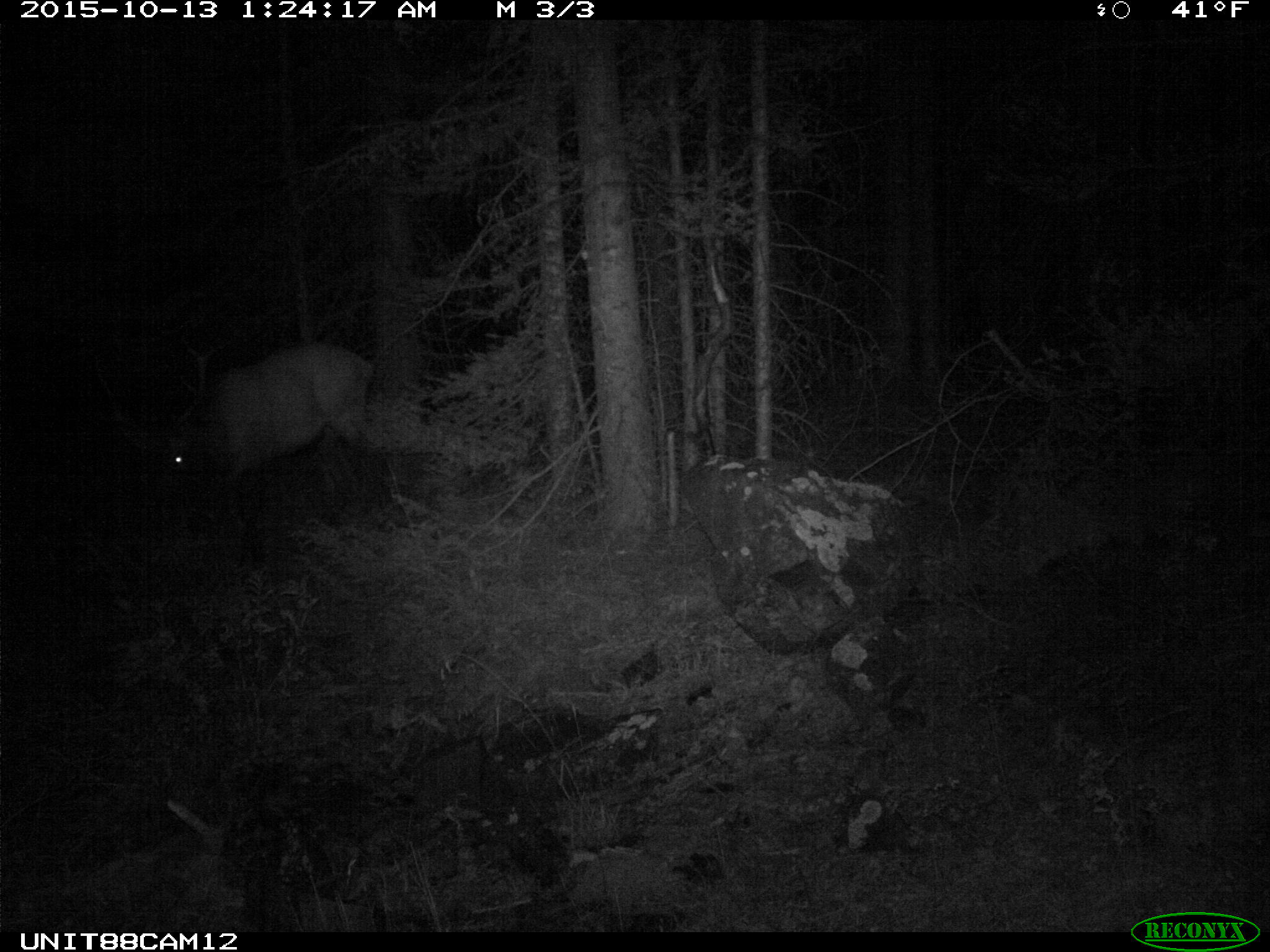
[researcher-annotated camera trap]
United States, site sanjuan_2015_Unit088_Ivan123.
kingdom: Animalia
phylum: Chordata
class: Mammalia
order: Artiodactyla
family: Cervidae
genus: Cervus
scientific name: Cervus elaphus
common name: red deer